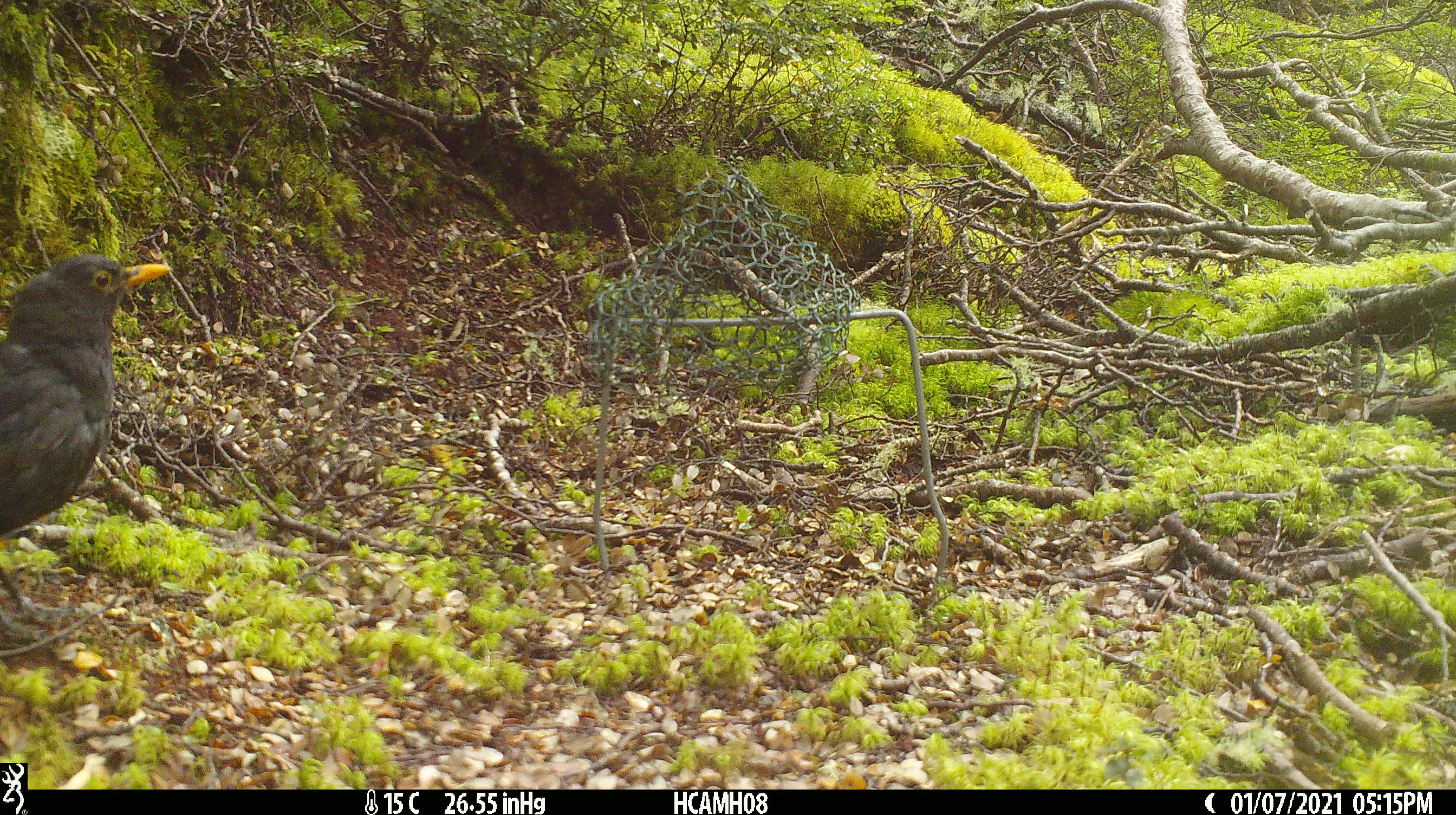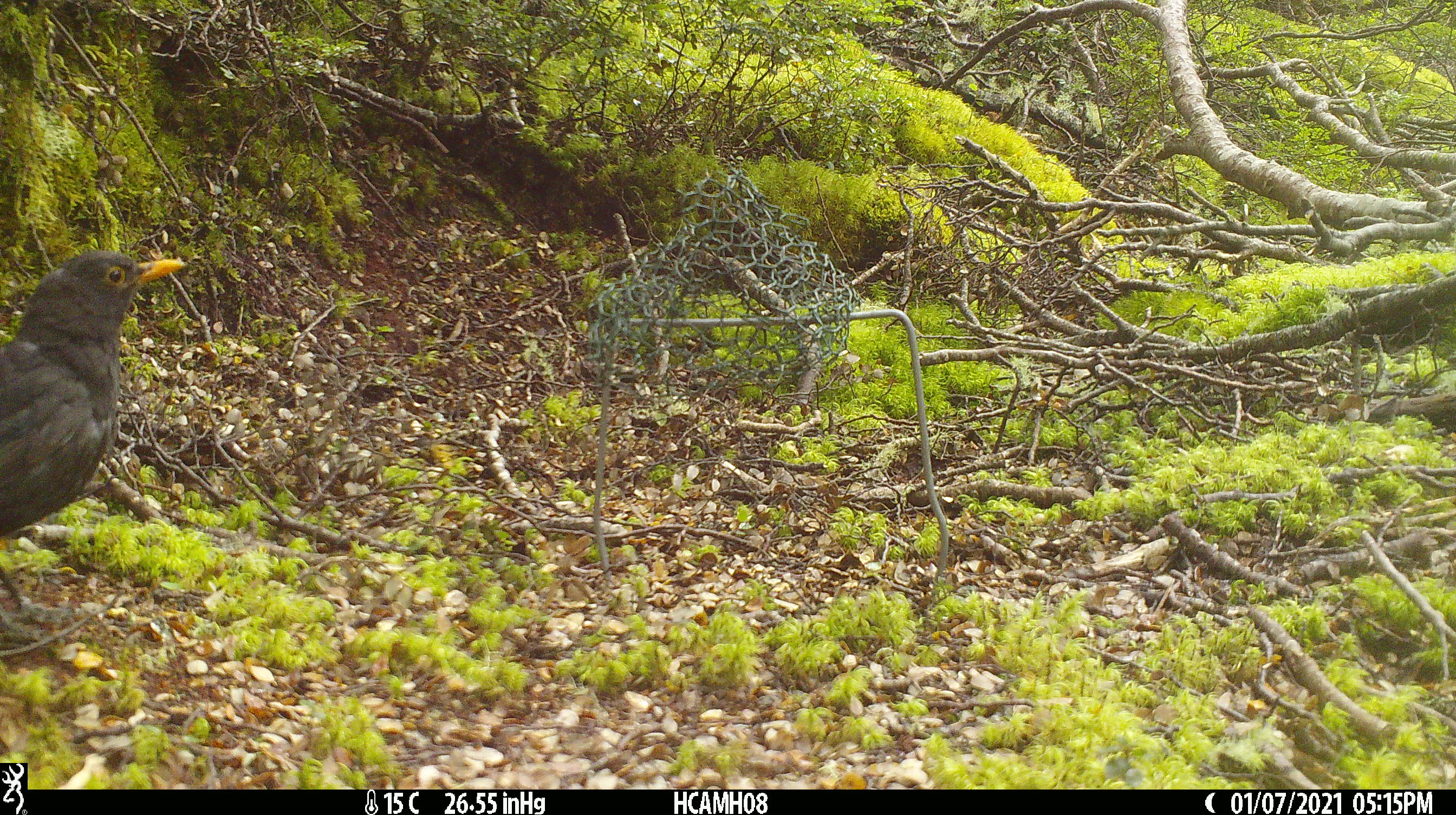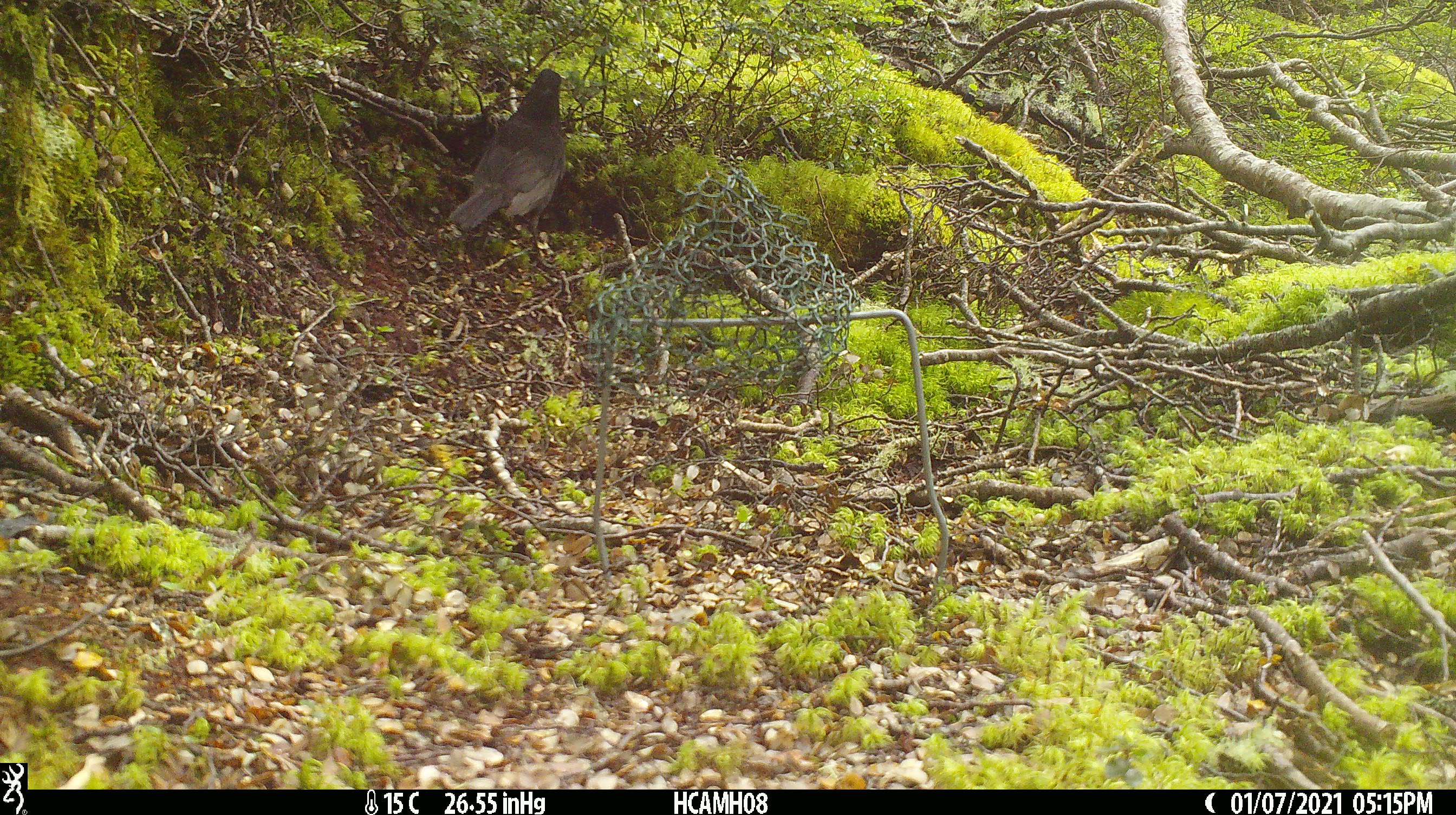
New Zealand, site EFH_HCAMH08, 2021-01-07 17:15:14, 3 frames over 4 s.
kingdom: Animalia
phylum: Chordata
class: Aves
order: Passeriformes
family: Turdidae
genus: Turdus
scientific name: Turdus merula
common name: eurasian blackbird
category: blackbird